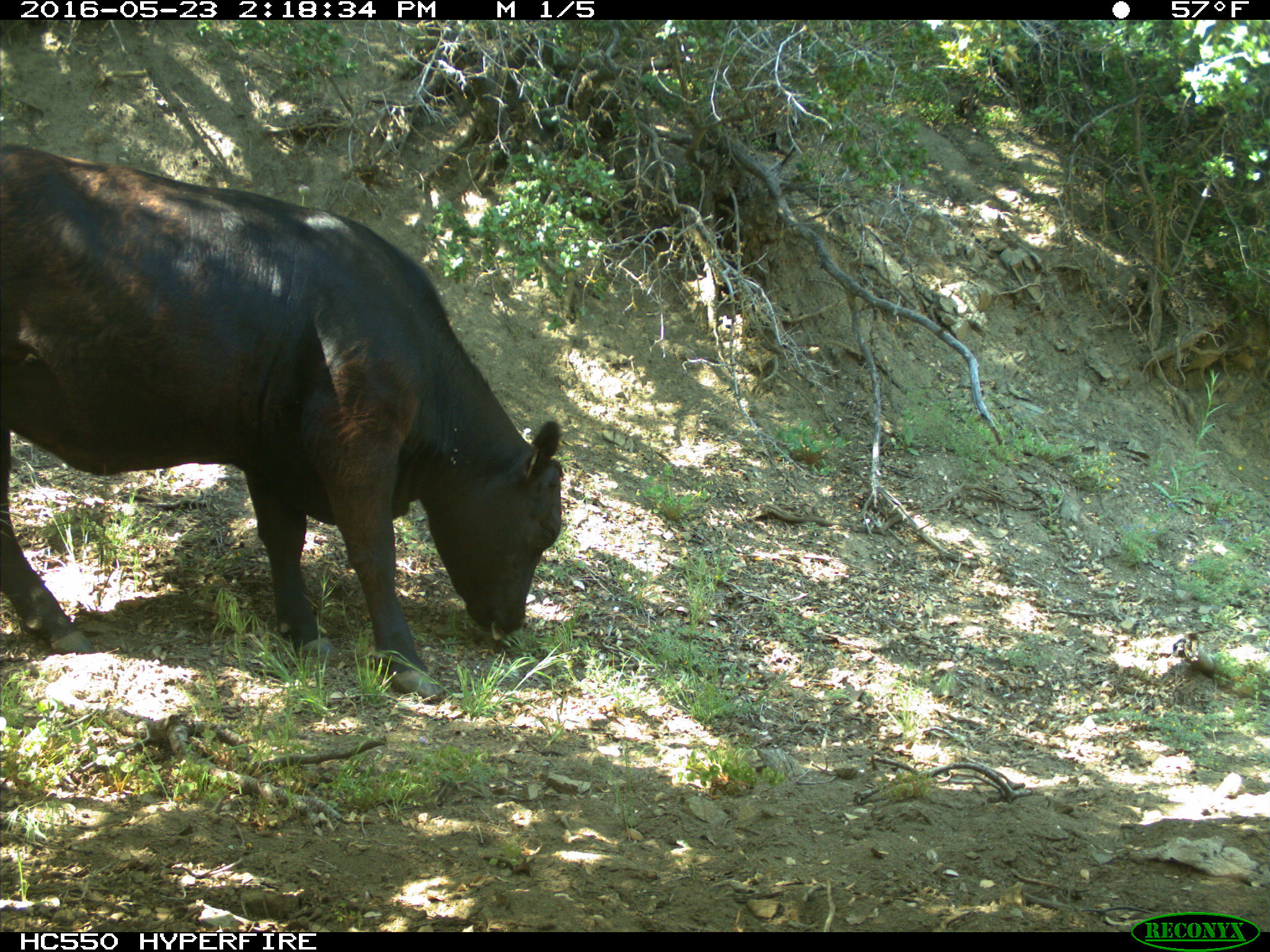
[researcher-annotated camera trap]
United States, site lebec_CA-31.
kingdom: Animalia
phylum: Chordata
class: Mammalia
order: Artiodactyla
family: Bovidae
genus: Bos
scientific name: Bos taurus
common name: domestic cow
Bos taurus (domestic cow).